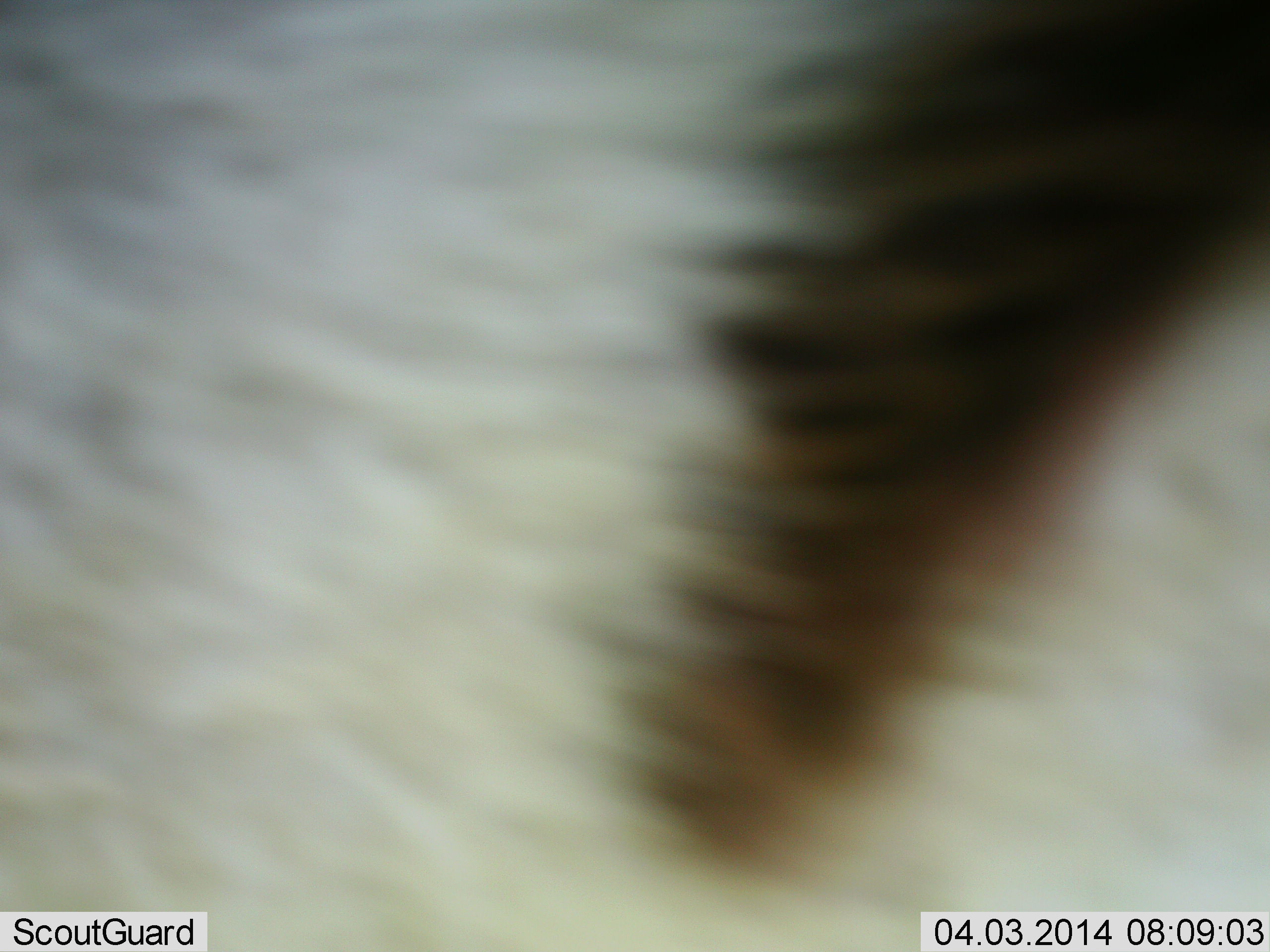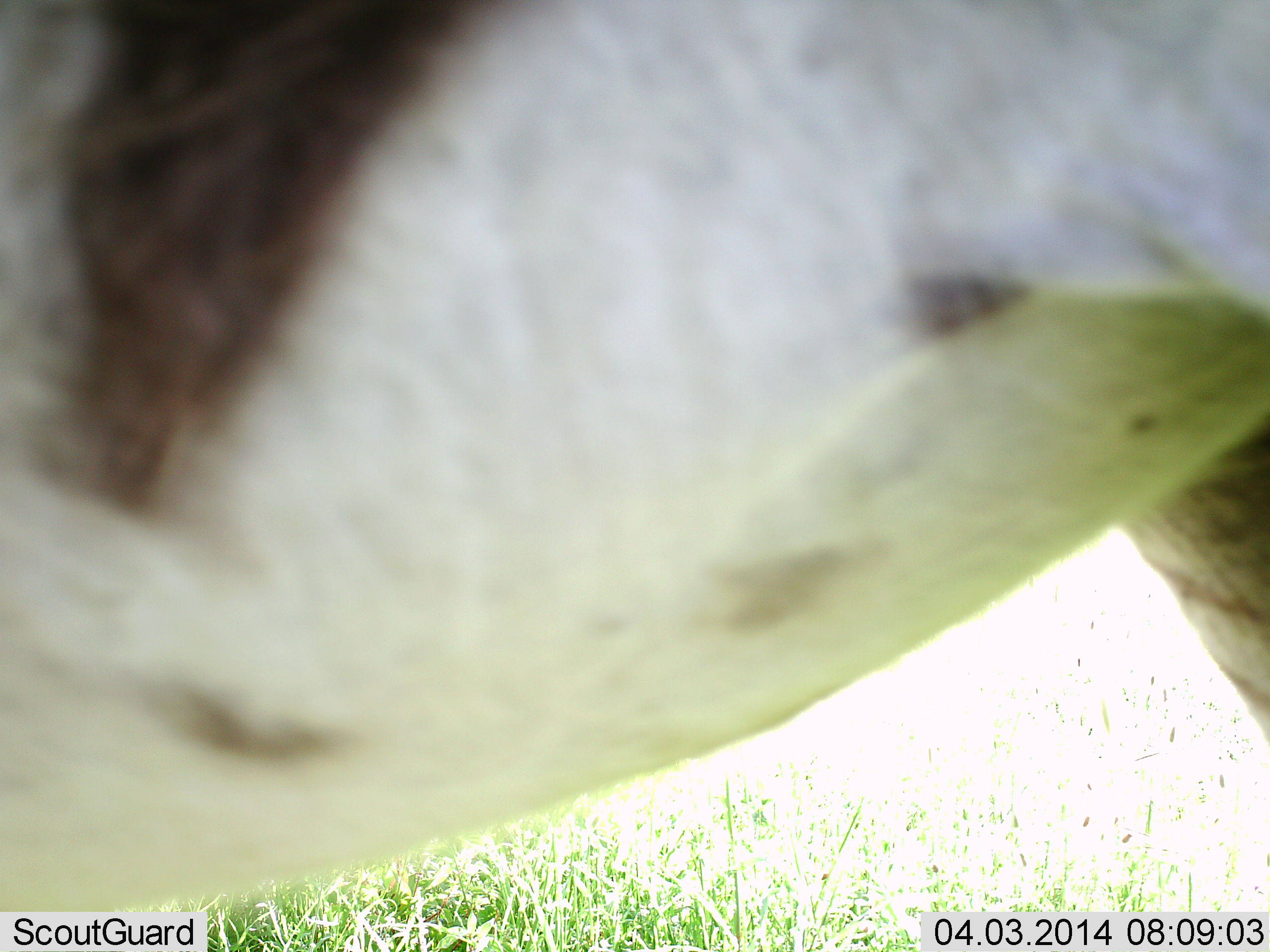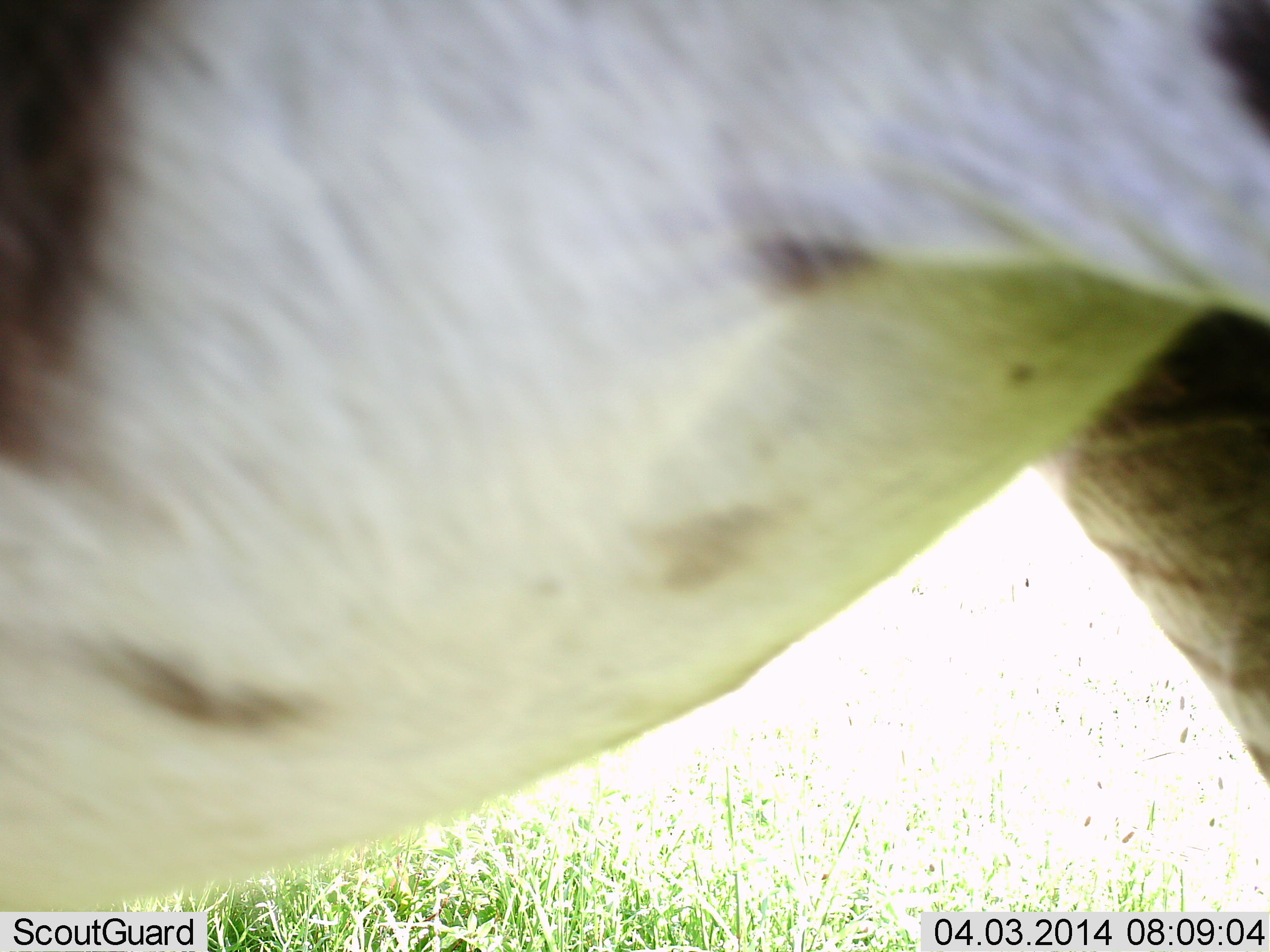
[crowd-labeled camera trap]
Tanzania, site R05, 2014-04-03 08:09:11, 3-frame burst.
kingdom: Animalia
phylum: Chordata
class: Mammalia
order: Perissodactyla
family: Equidae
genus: Equus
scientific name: Equus quagga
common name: plains zebra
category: zebra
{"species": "zebra (plains zebra) (Equus quagga)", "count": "1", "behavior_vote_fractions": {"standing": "90%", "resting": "0%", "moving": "10%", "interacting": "0%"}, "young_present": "0%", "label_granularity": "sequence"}